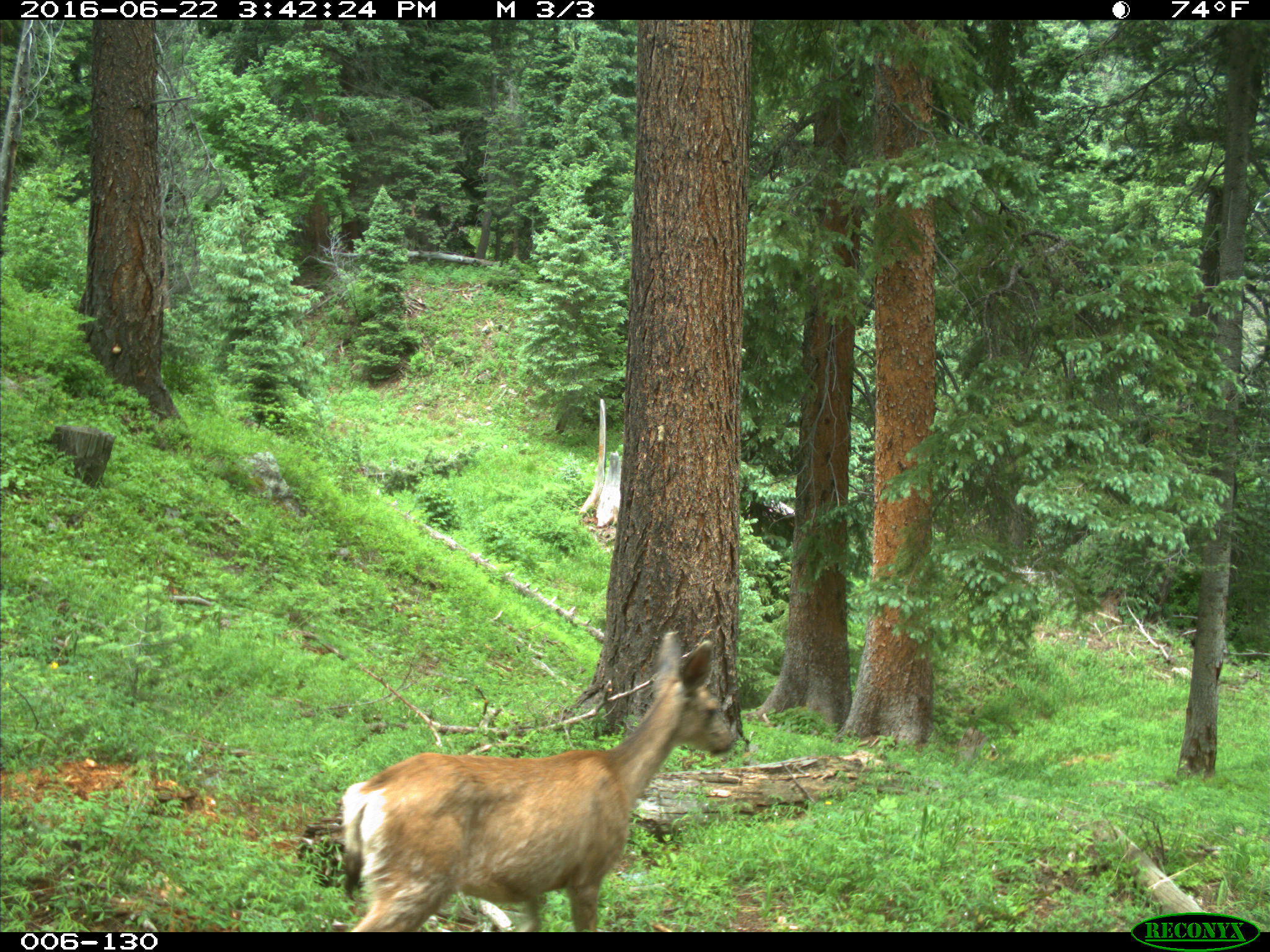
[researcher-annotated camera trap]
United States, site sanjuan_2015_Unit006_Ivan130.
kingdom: Animalia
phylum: Chordata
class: Mammalia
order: Artiodactyla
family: Cervidae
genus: Odocoileus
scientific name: Odocoileus hemionus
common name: mule deer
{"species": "Odocoileus hemionus (mule deer)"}